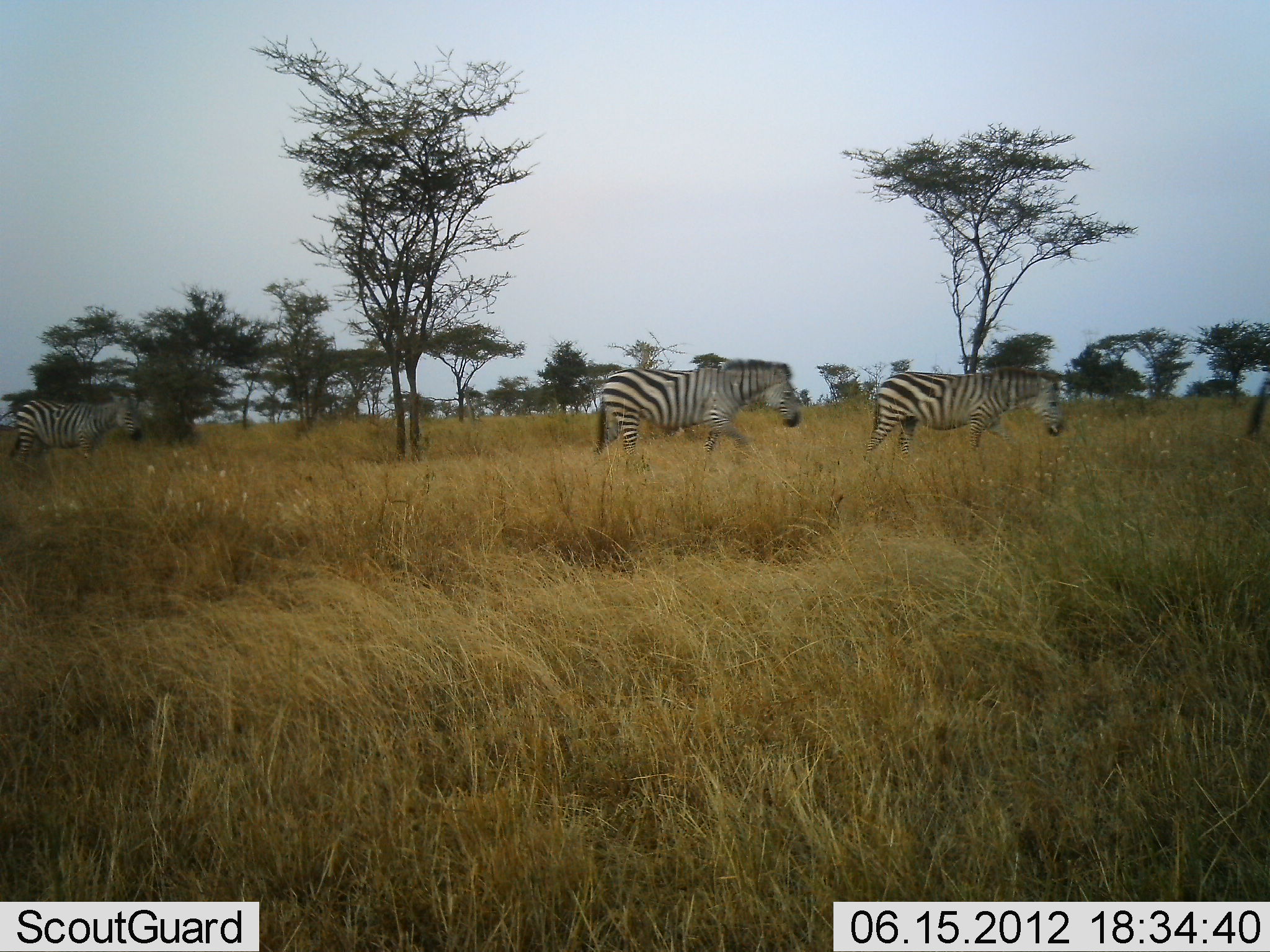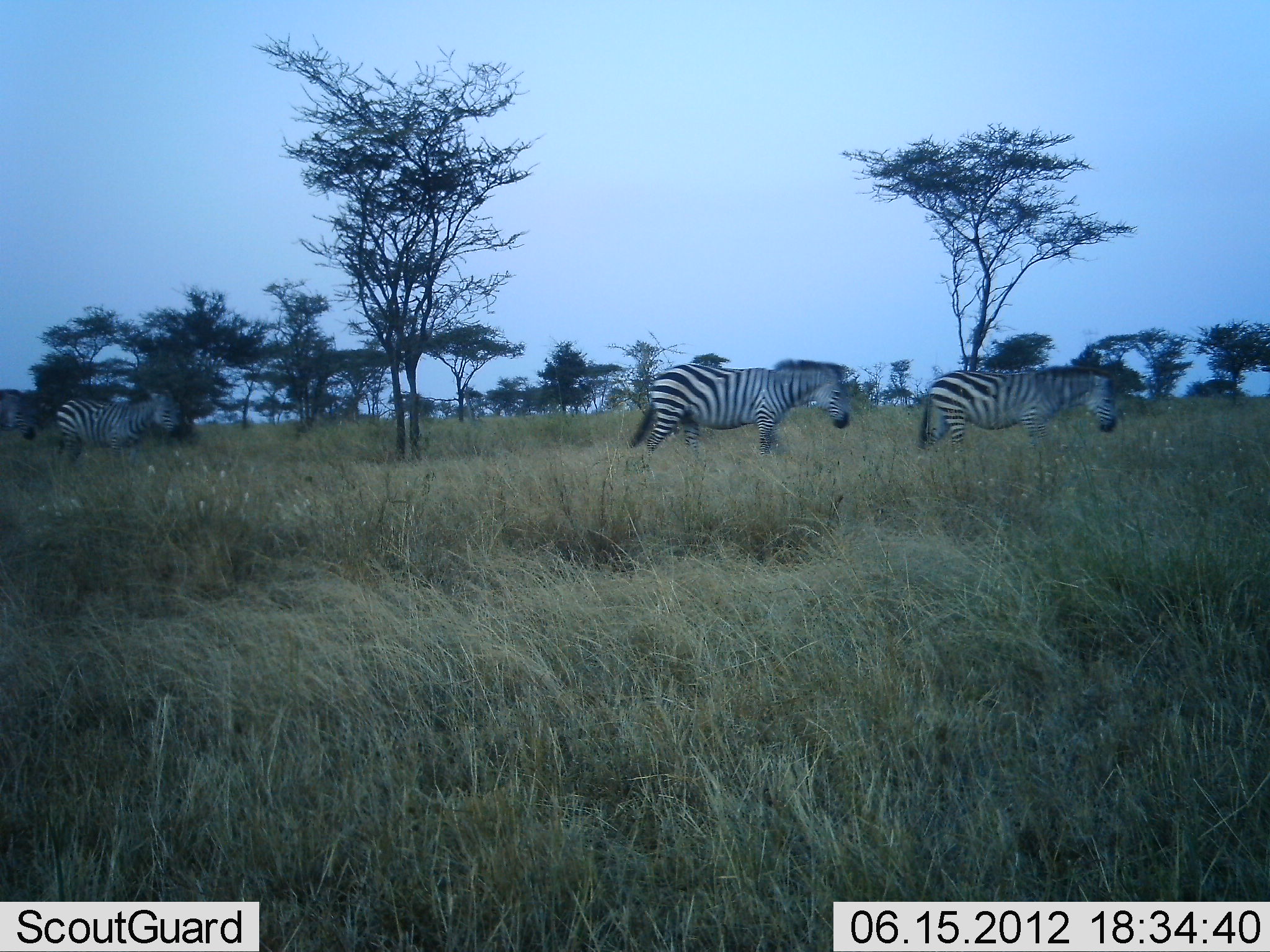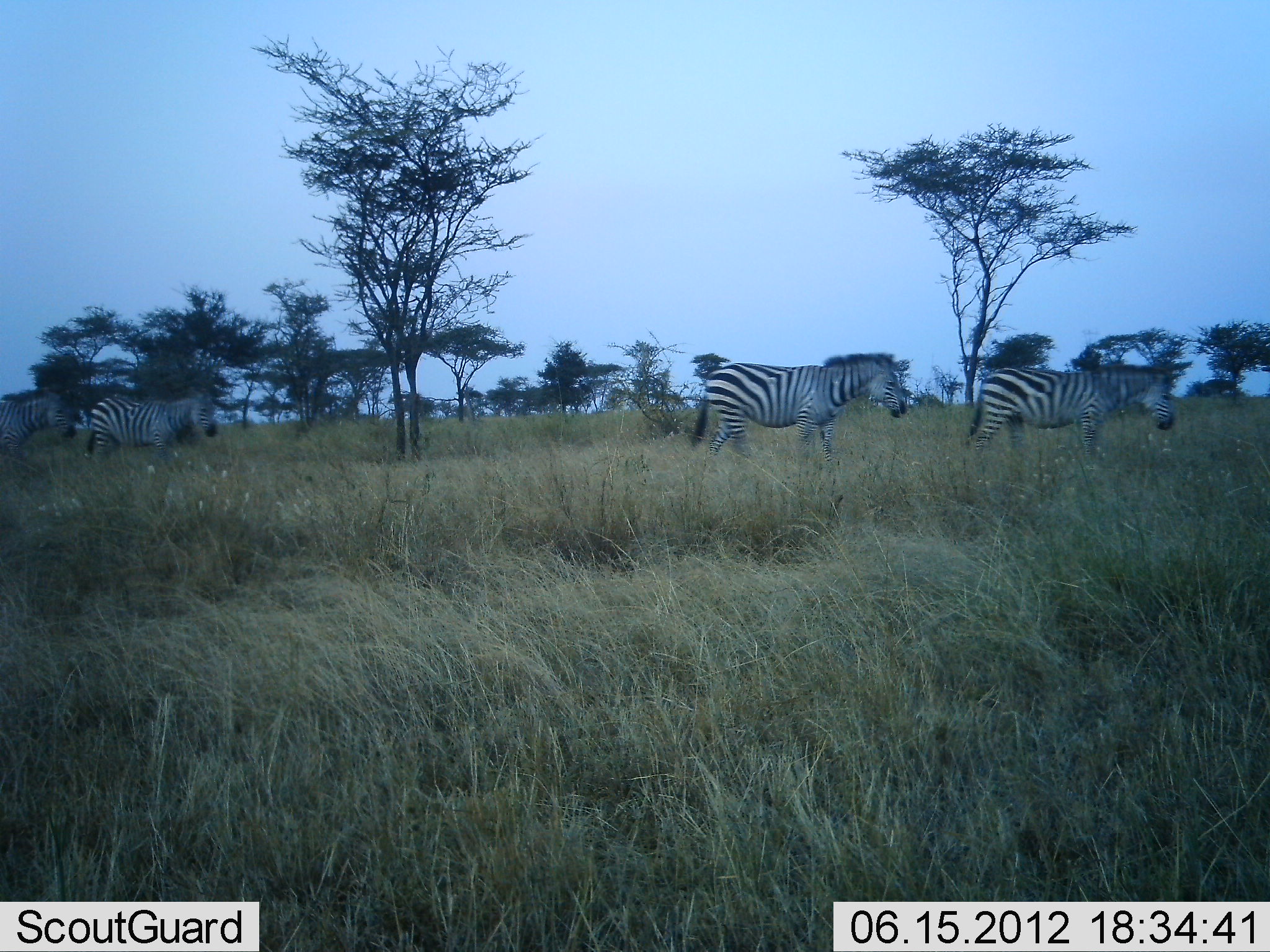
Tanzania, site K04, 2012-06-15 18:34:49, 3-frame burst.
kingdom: Animalia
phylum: Chordata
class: Mammalia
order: Perissodactyla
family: Equidae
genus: Equus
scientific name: Equus quagga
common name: plains zebra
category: zebra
Zebra (plains zebra) (Equus quagga), count 5. Behavior (volunteer vote fractions): standing 20%, resting 0%, moving 90%, interacting 0%. Young present (vote fraction): 0%. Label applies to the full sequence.